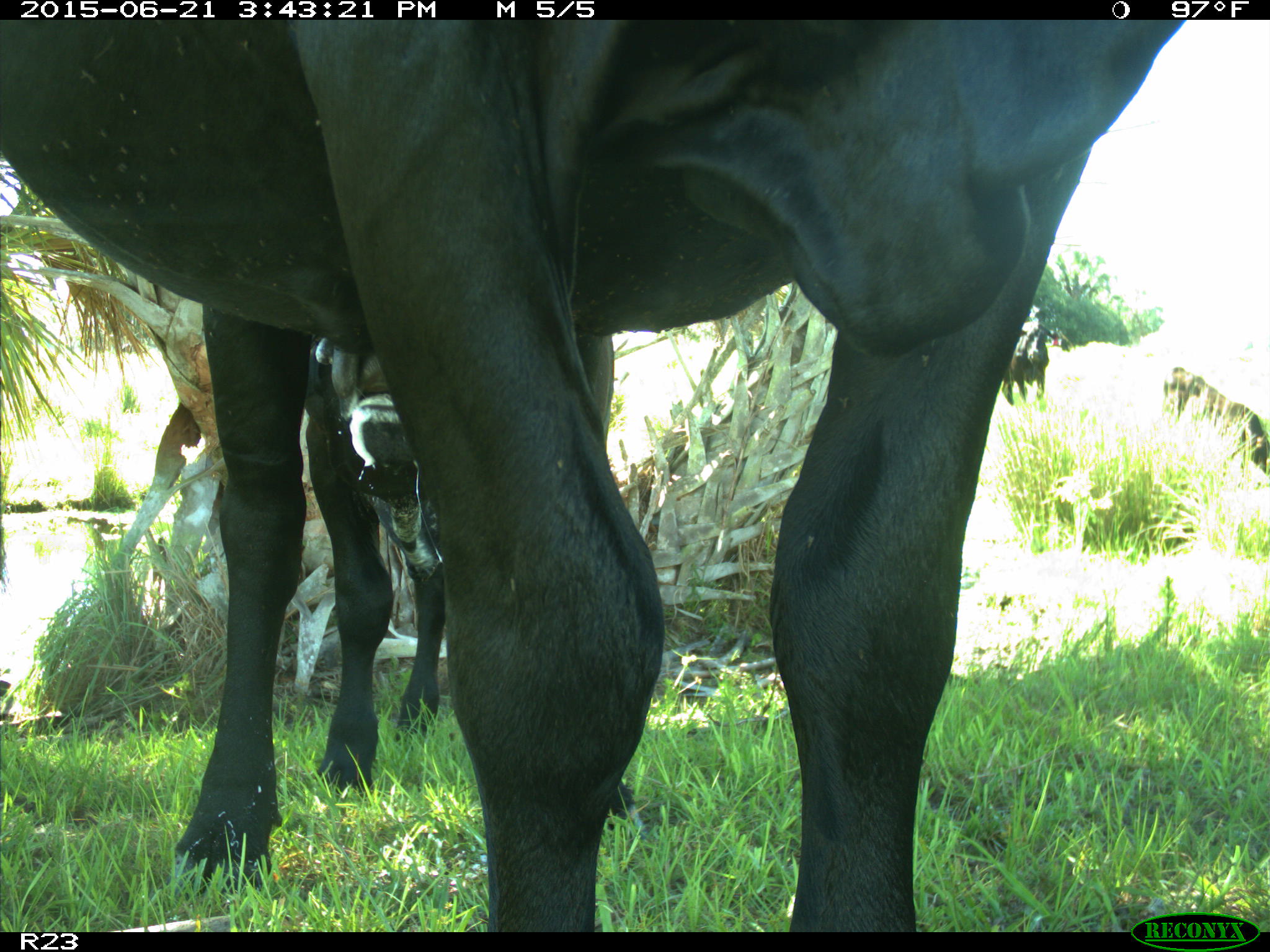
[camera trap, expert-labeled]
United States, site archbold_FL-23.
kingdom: Animalia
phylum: Chordata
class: Mammalia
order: Artiodactyla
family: Bovidae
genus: Bos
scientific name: Bos taurus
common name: domestic cow